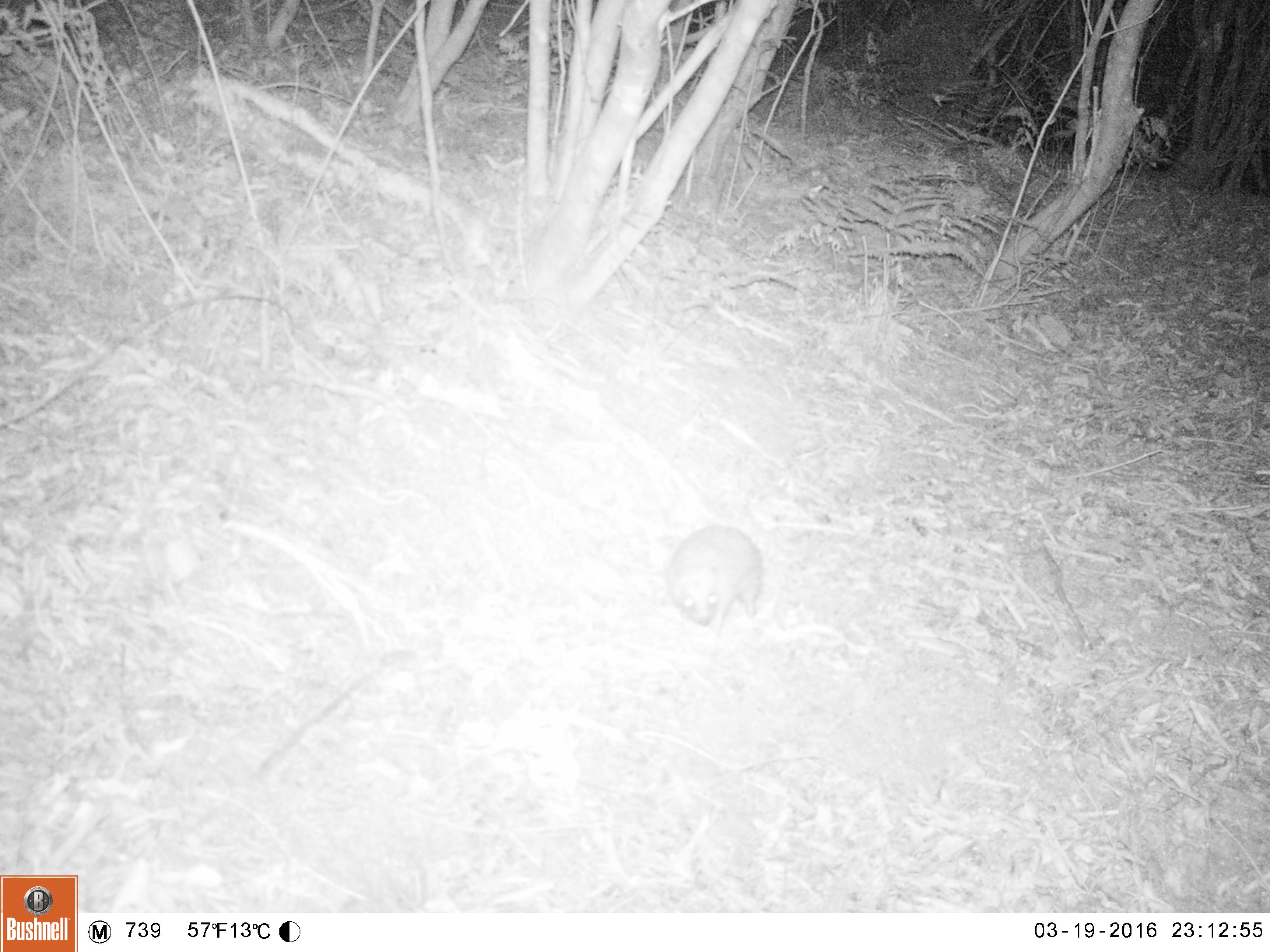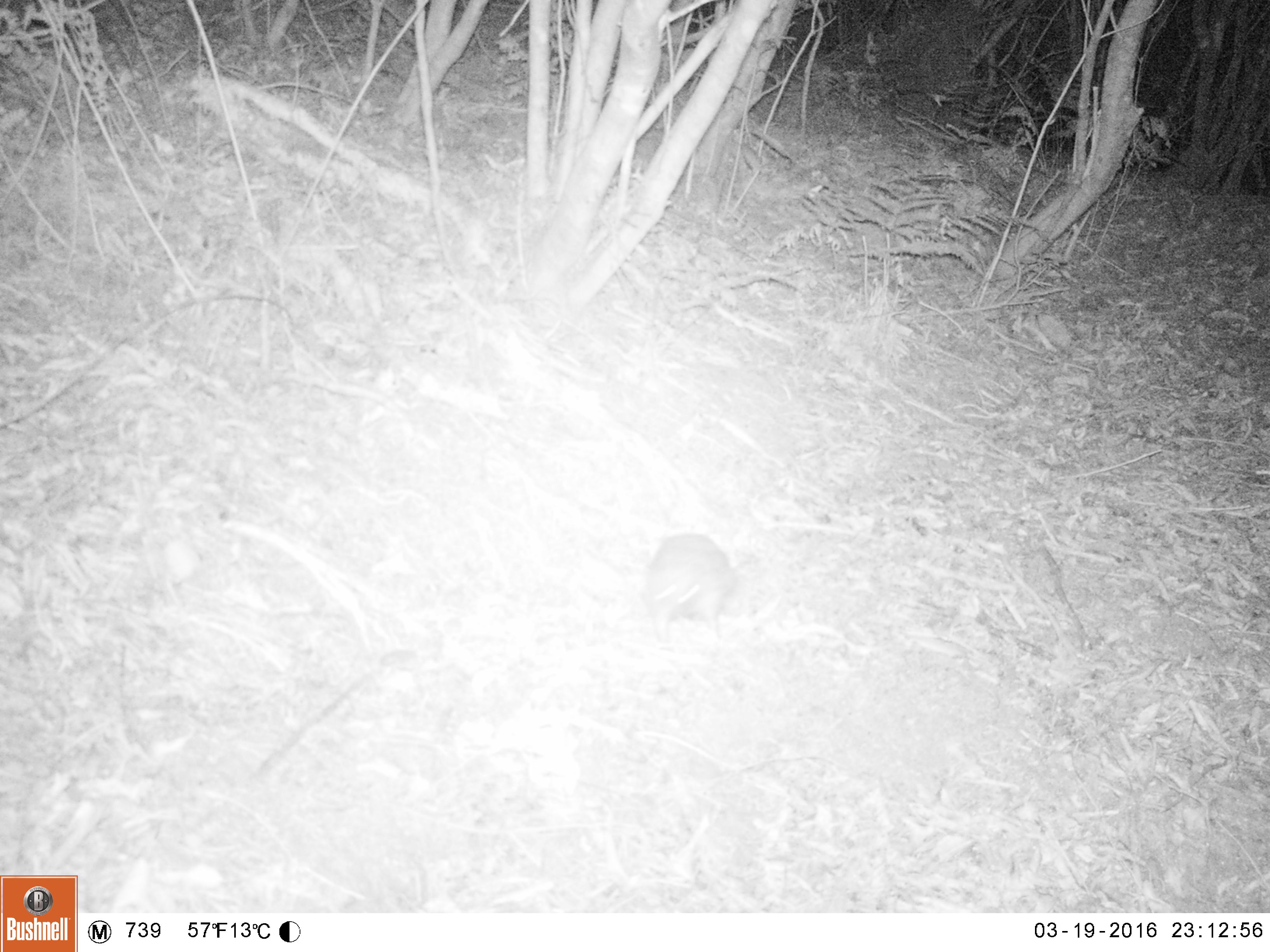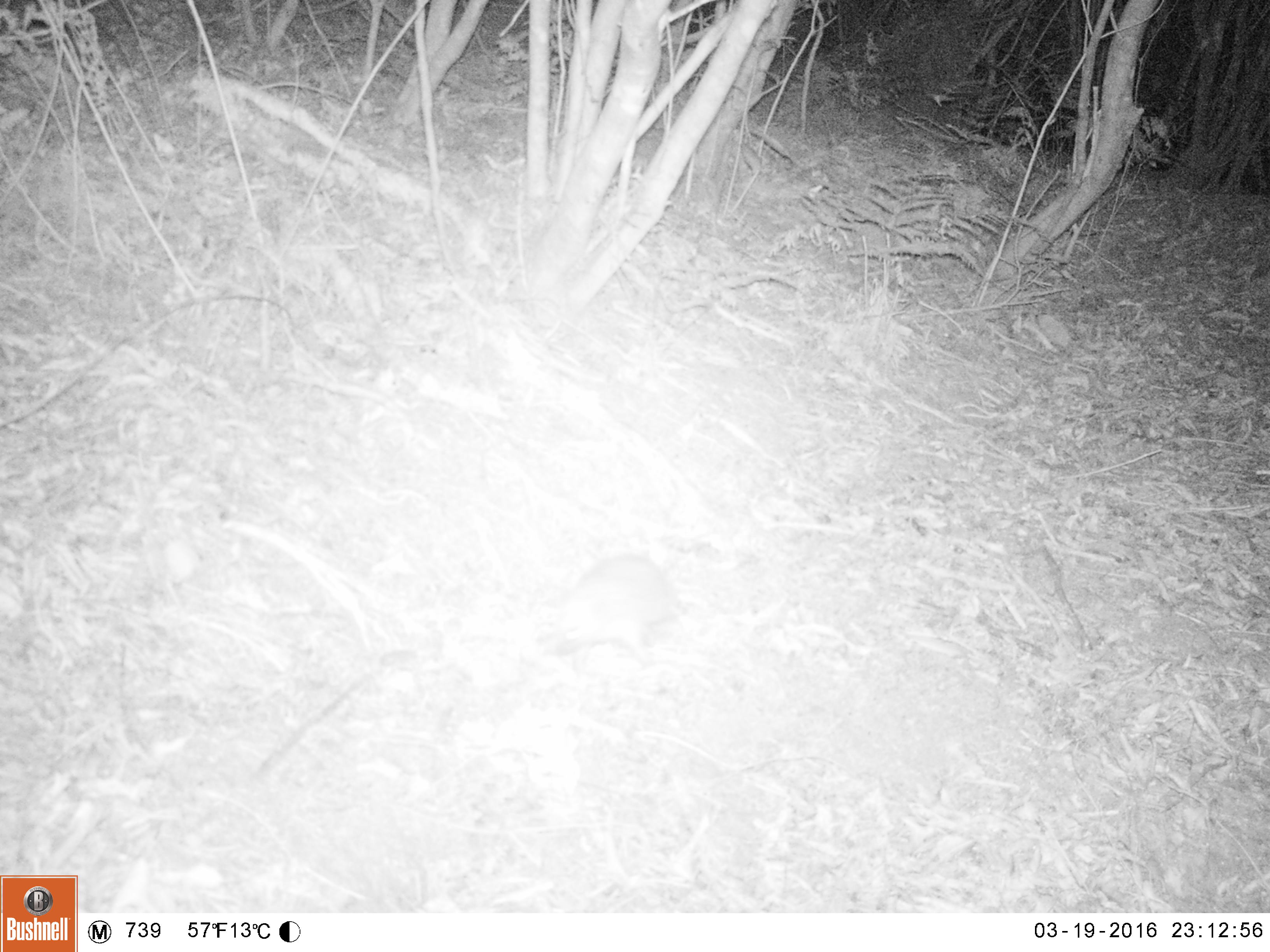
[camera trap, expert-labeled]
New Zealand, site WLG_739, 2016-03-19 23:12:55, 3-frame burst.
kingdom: Animalia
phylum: Chordata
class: Mammalia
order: Eulipotyphla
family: Erinaceidae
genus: Erinaceus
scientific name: Erinaceus europaeus europaeus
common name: european hedgehog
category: hedgehog